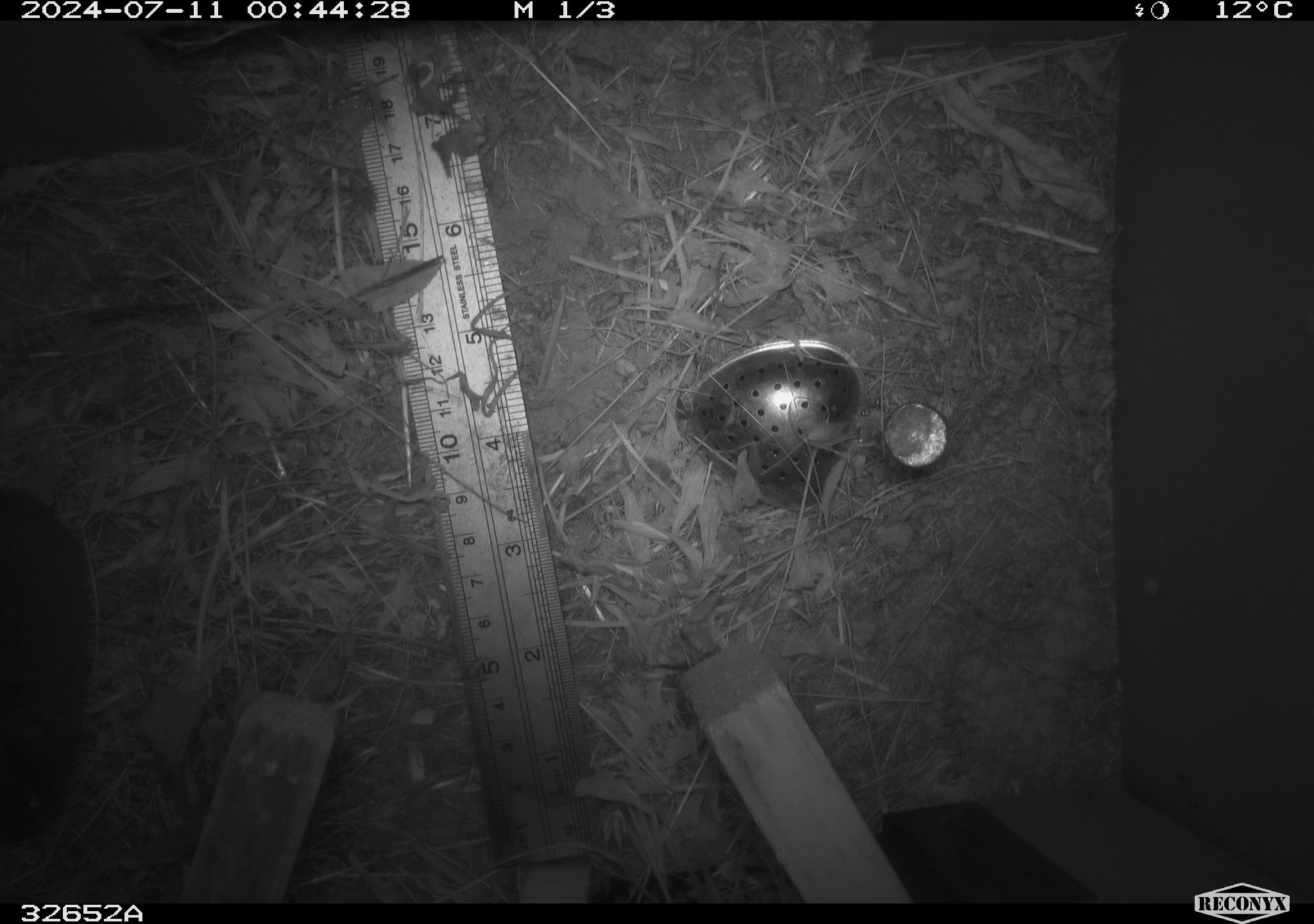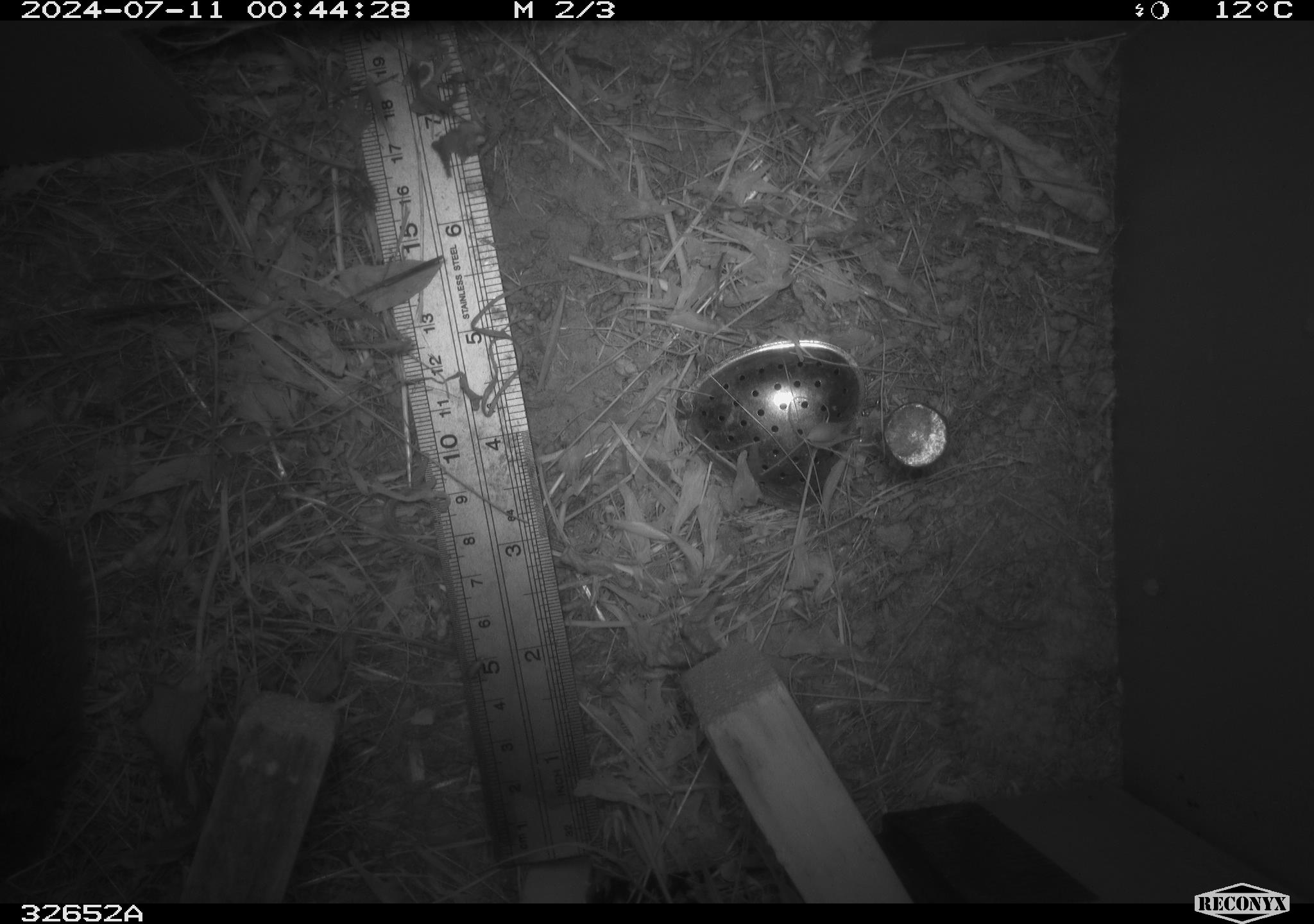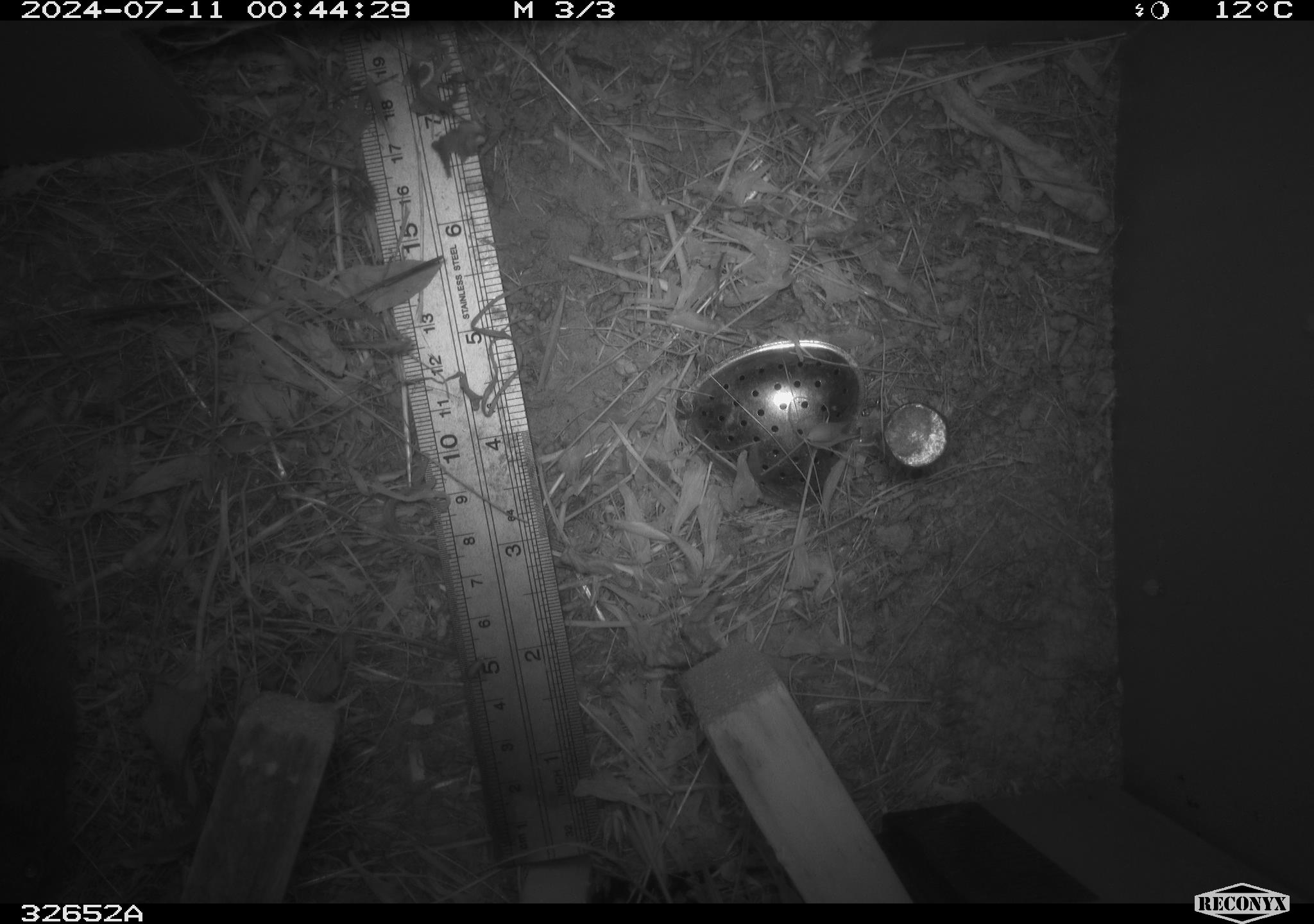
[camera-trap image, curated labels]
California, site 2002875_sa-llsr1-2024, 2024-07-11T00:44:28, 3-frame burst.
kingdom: Animalia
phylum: Chordata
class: Mammalia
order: Rodentia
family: Cricetidae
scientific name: Arvicolinae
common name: voles, lemmings, and muskrats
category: arvicolinae subfamily